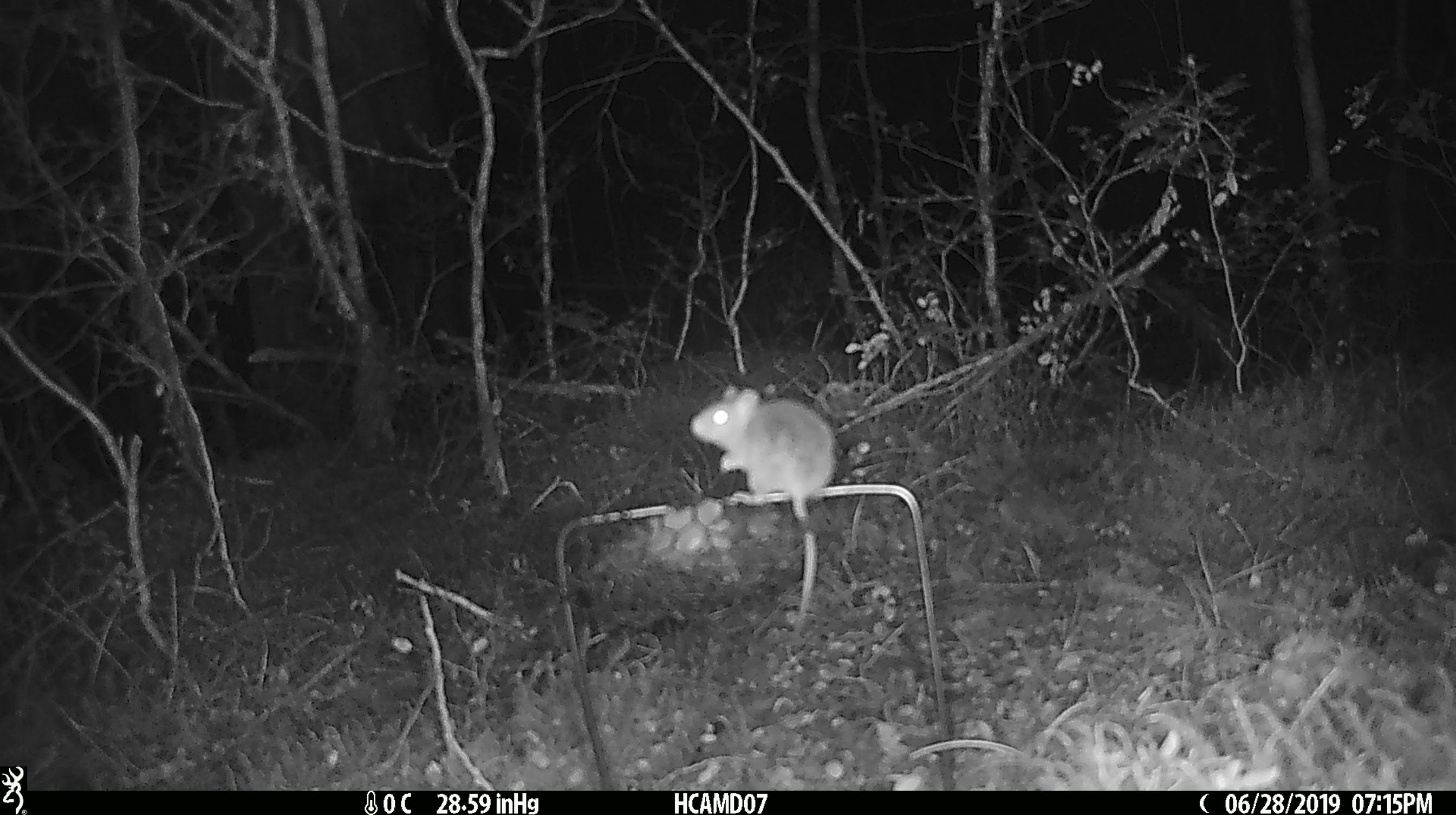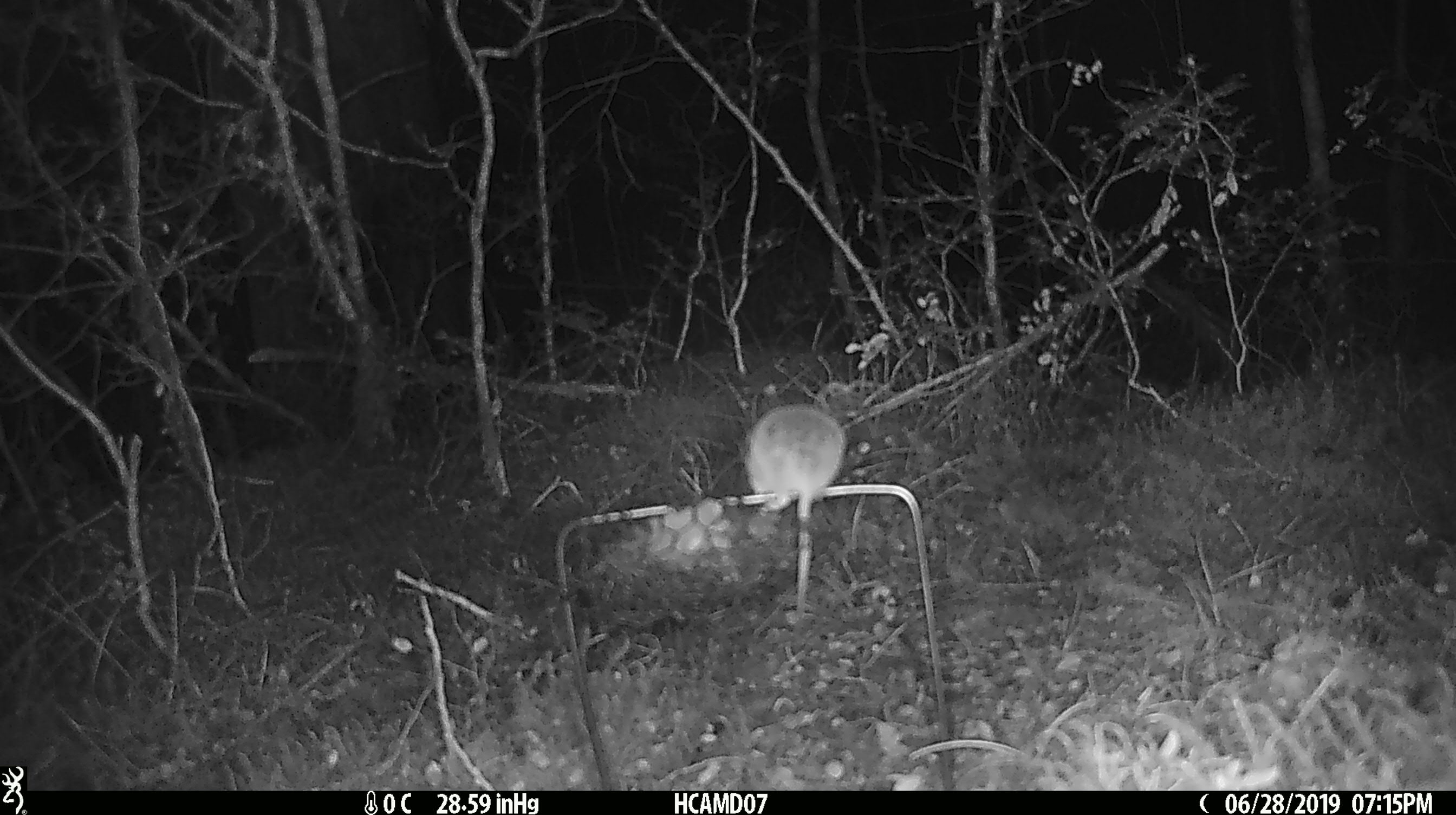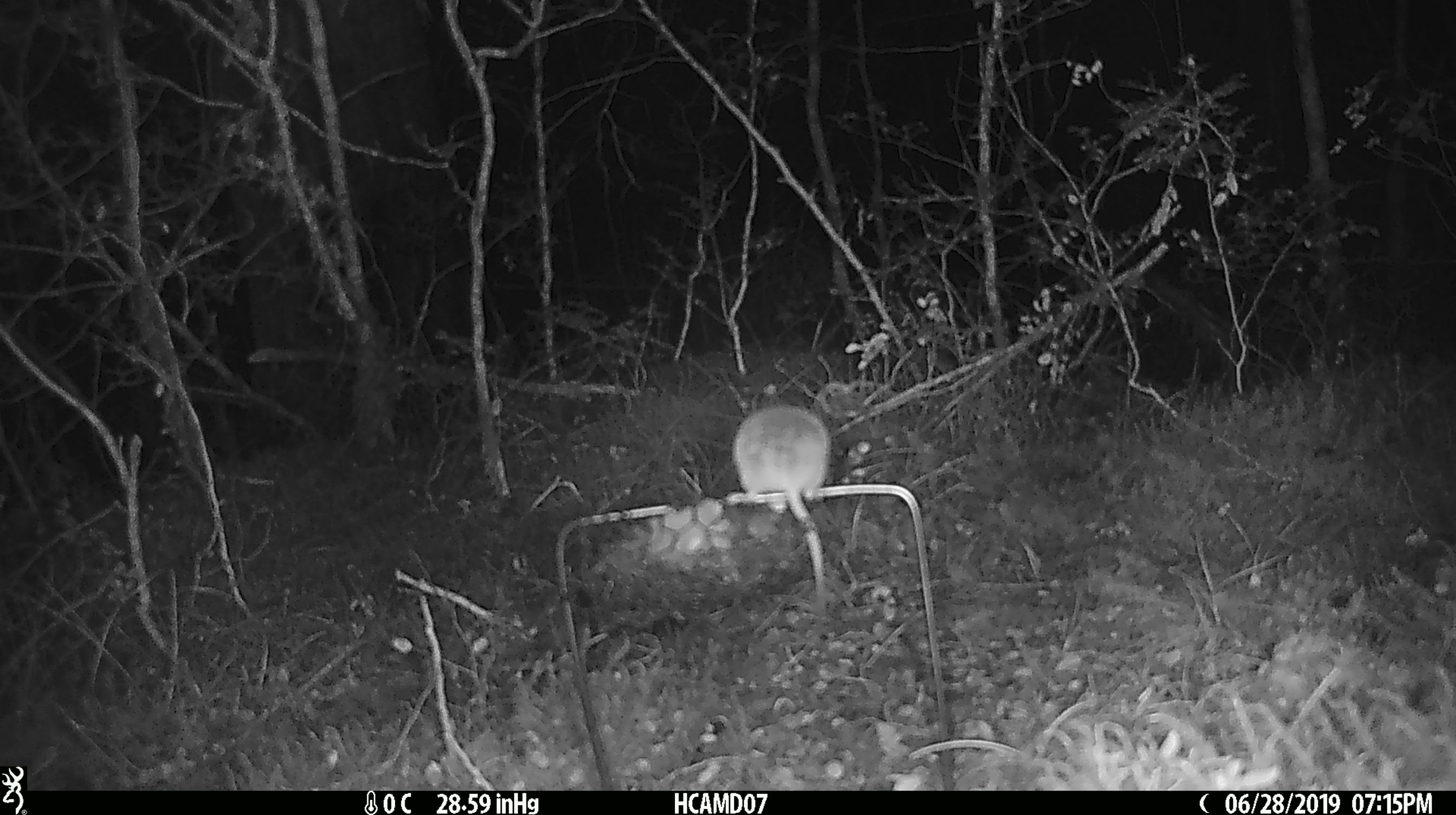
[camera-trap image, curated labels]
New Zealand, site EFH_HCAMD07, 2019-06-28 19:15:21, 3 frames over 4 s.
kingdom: Animalia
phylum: Chordata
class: Mammalia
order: Rodentia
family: Muridae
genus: Mus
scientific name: Mus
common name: mouse